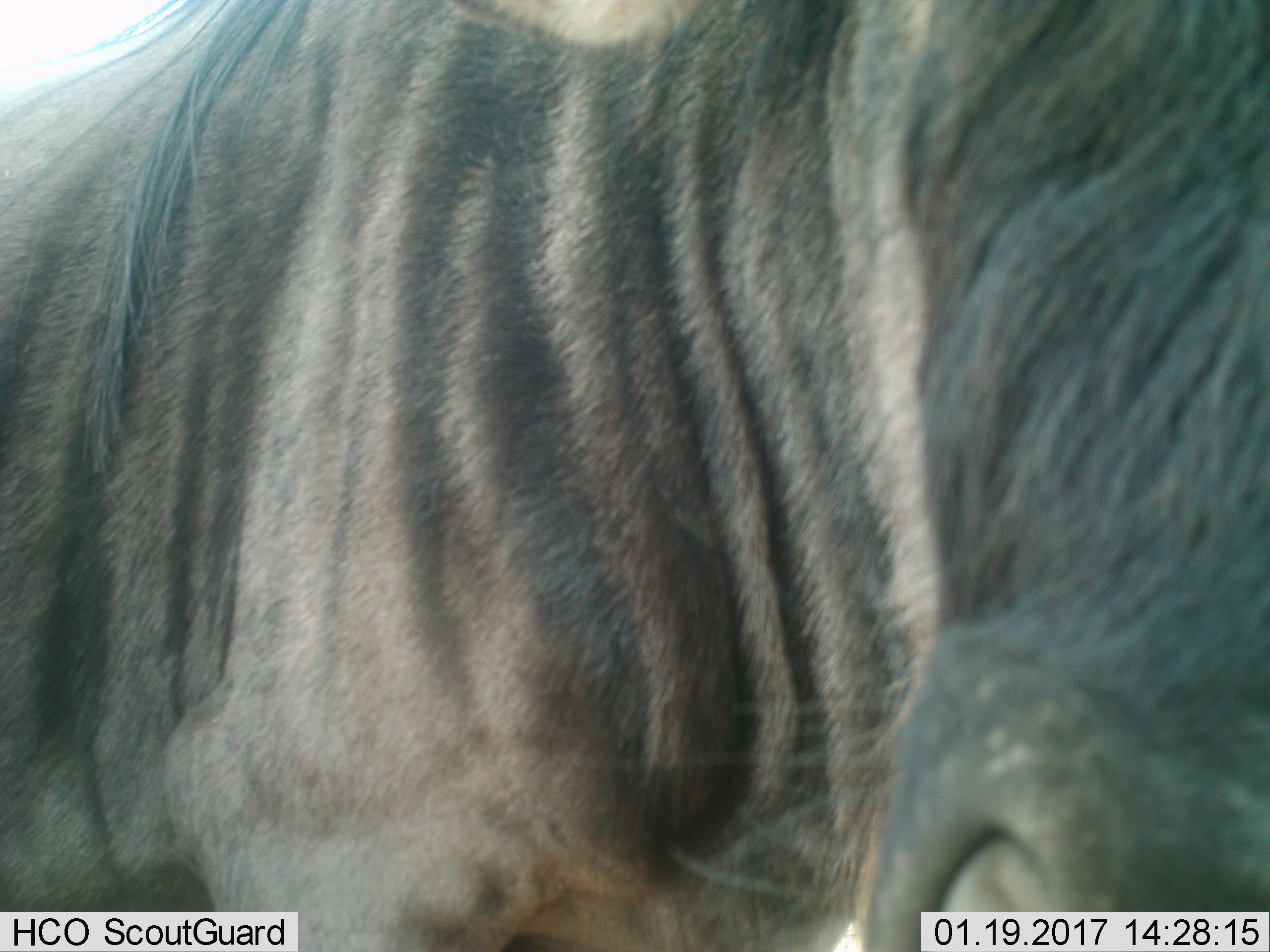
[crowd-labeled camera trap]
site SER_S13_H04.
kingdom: Animalia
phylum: Chordata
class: Mammalia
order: Artiodactyla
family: Bovidae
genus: Connochaetes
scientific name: Connochaetes taurinus taurinus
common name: blue wildebeest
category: wildebeestblue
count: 1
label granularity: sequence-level